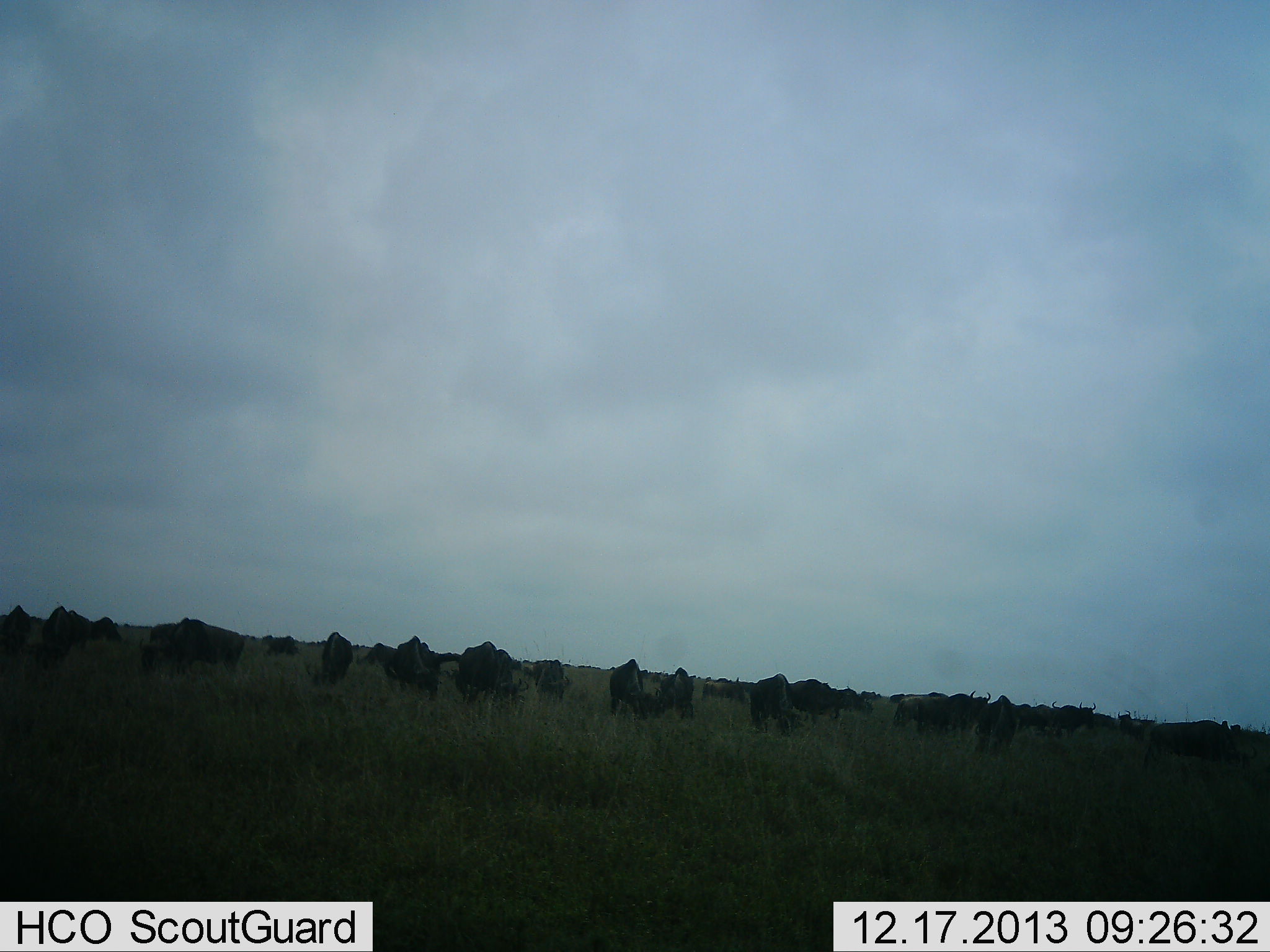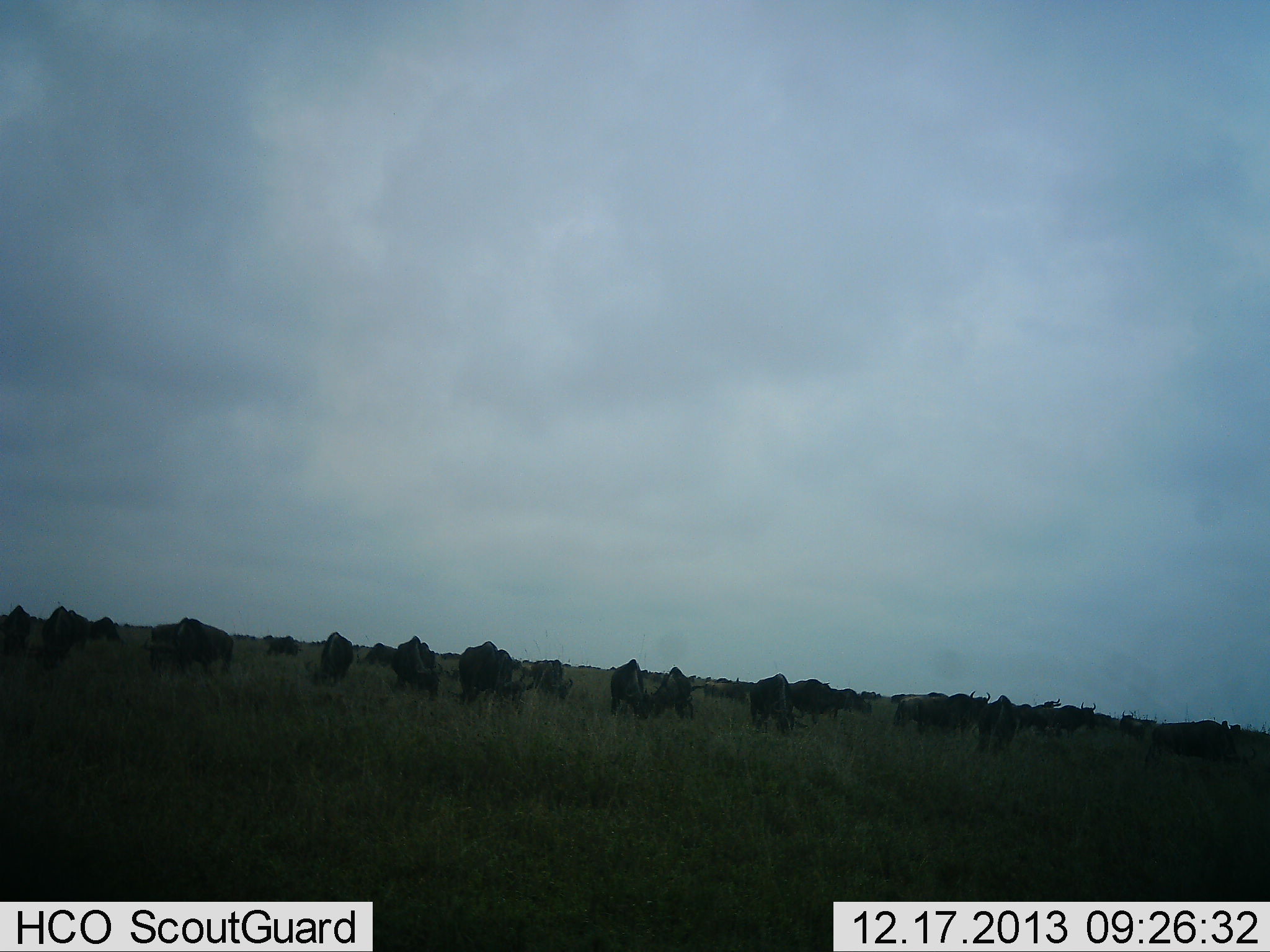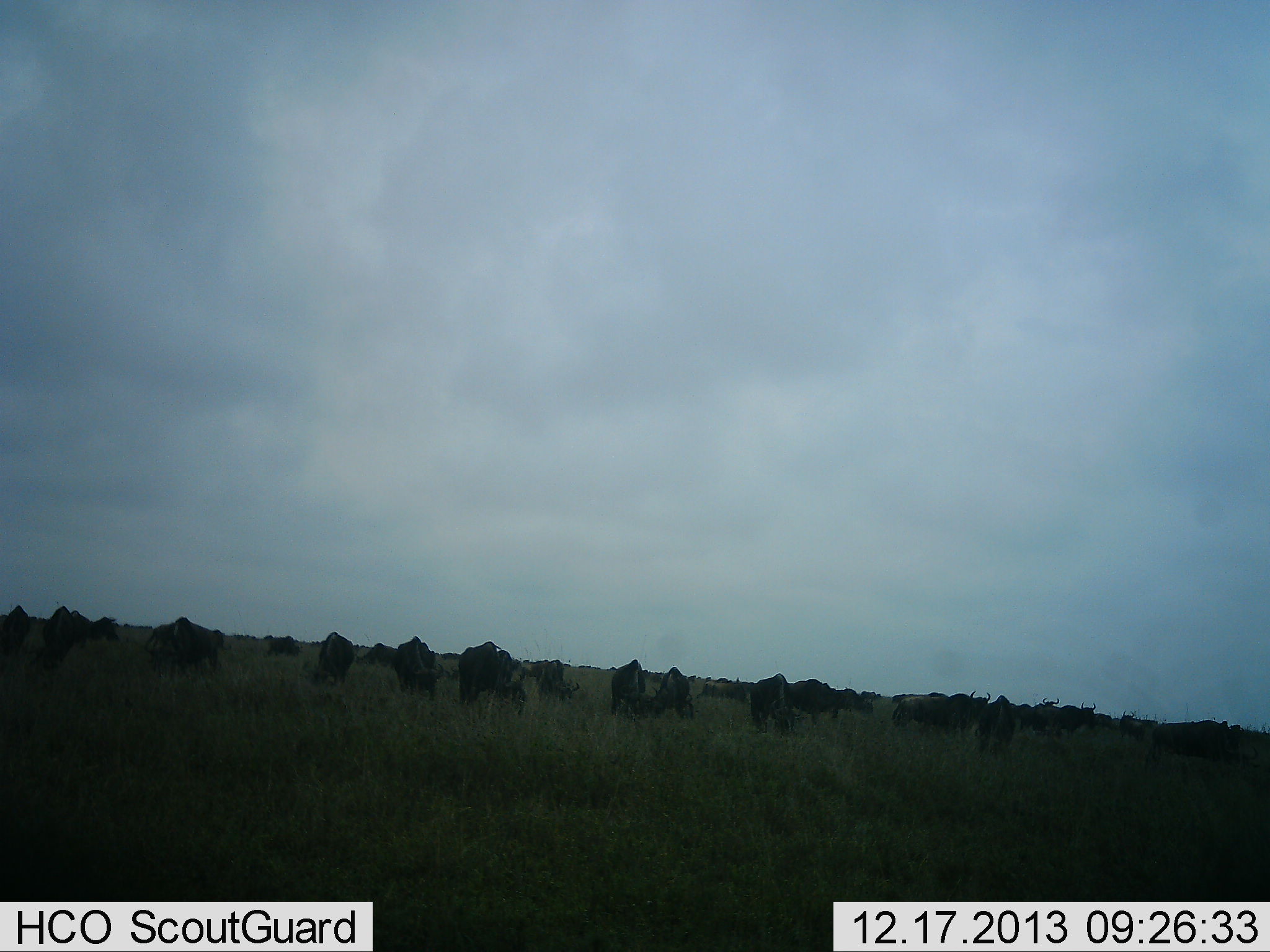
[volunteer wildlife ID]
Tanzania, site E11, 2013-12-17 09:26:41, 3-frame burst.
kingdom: Animalia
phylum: Chordata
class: Mammalia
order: Artiodactyla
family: Bovidae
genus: Connochaetes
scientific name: Connochaetes taurinus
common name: blue wildebeest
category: wildebeest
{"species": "wildebeest (blue wildebeest) (Connochaetes taurinus)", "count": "11-50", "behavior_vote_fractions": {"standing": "40%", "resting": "0%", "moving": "10%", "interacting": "0%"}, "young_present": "0%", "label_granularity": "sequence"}